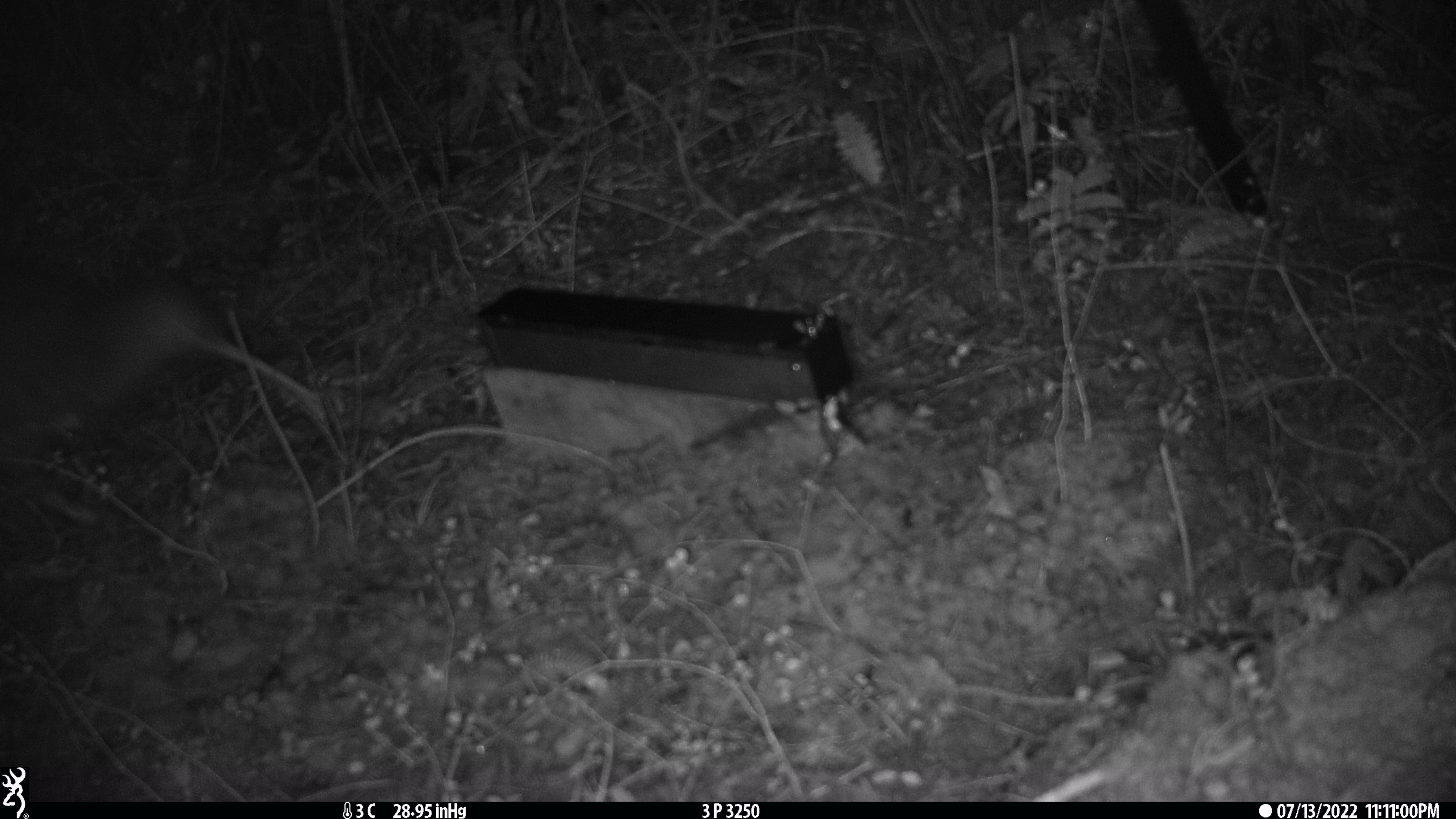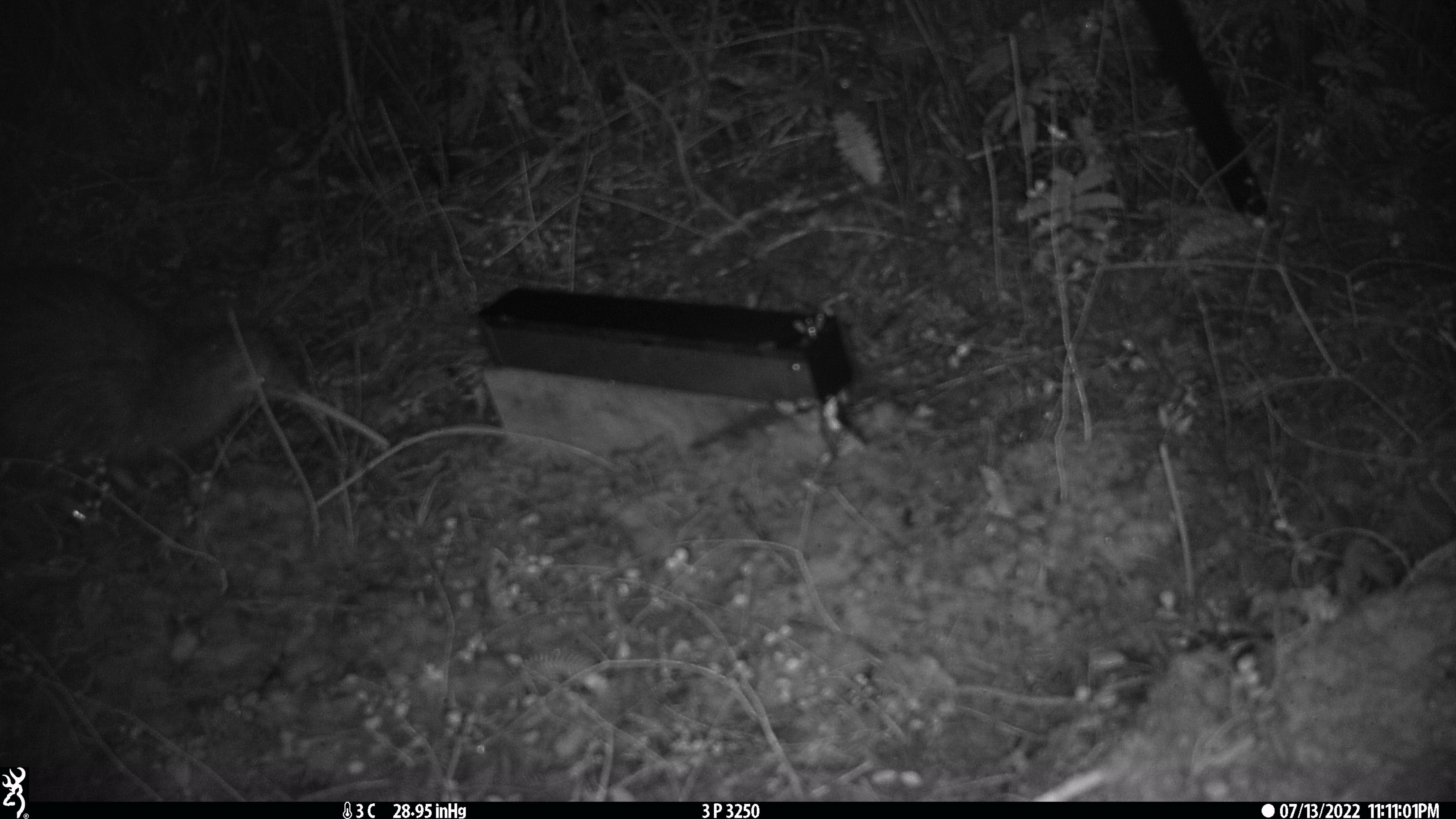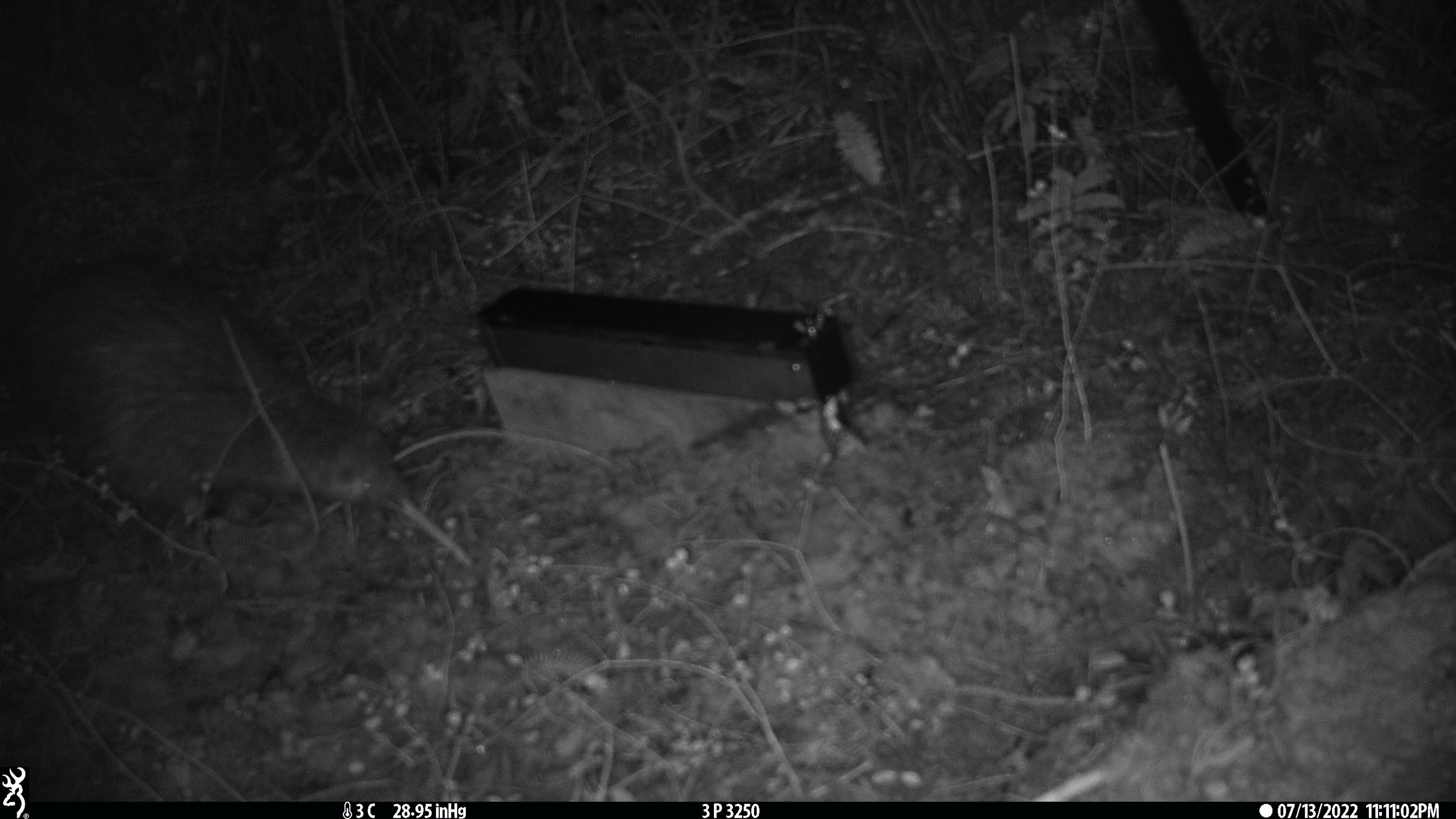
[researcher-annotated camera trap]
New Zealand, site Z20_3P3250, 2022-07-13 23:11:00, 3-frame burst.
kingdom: Animalia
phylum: Chordata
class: Aves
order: Apterygiformes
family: Apterygidae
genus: Apteryx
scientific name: Apteryx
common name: kiwi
Kiwi (Apteryx).